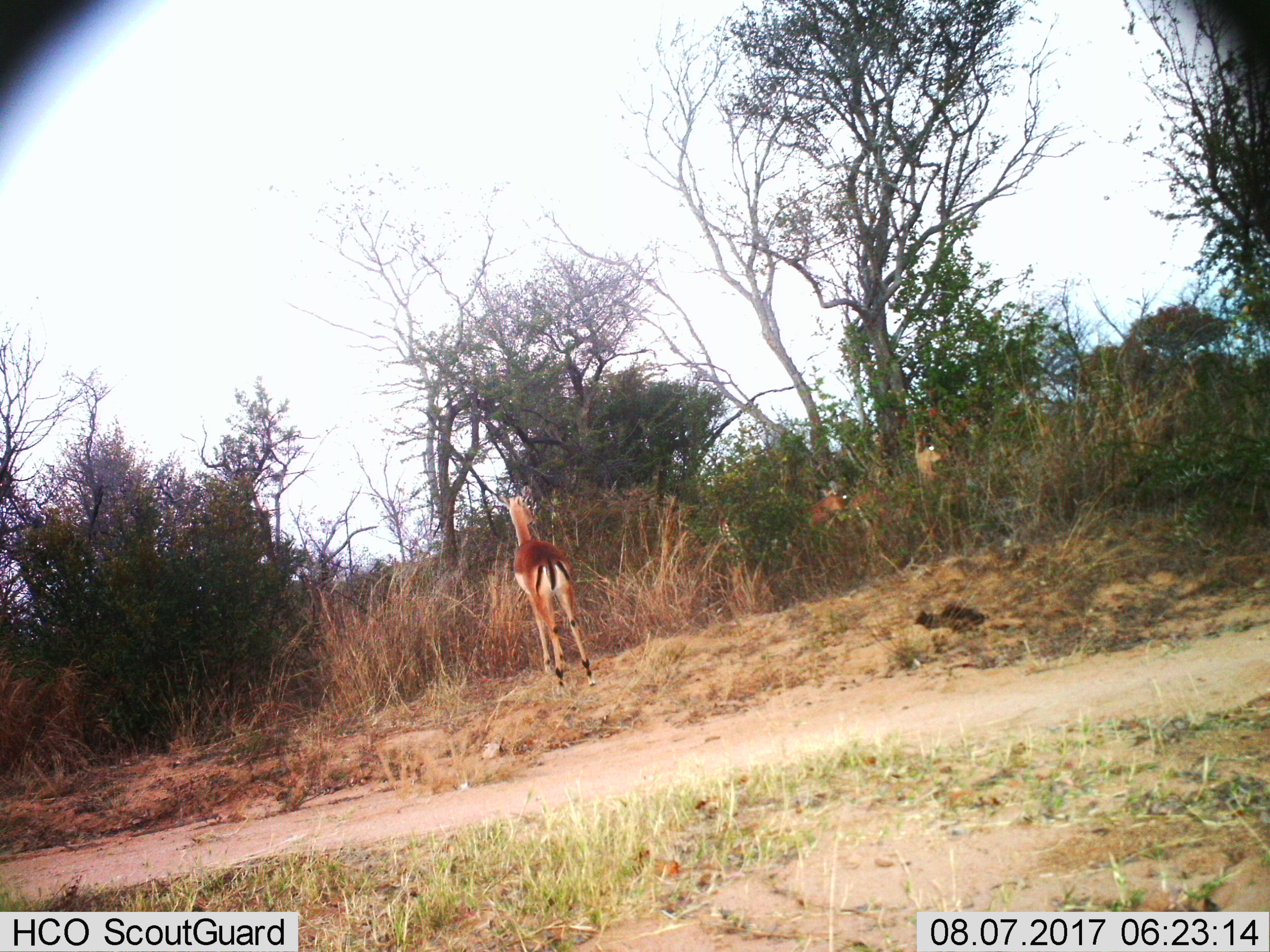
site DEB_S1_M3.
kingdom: Animalia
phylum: Chordata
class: Mammalia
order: Artiodactyla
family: Bovidae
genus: Aepyceros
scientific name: Aepyceros melampus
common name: impala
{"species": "impala (Aepyceros melampus)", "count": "3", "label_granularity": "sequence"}